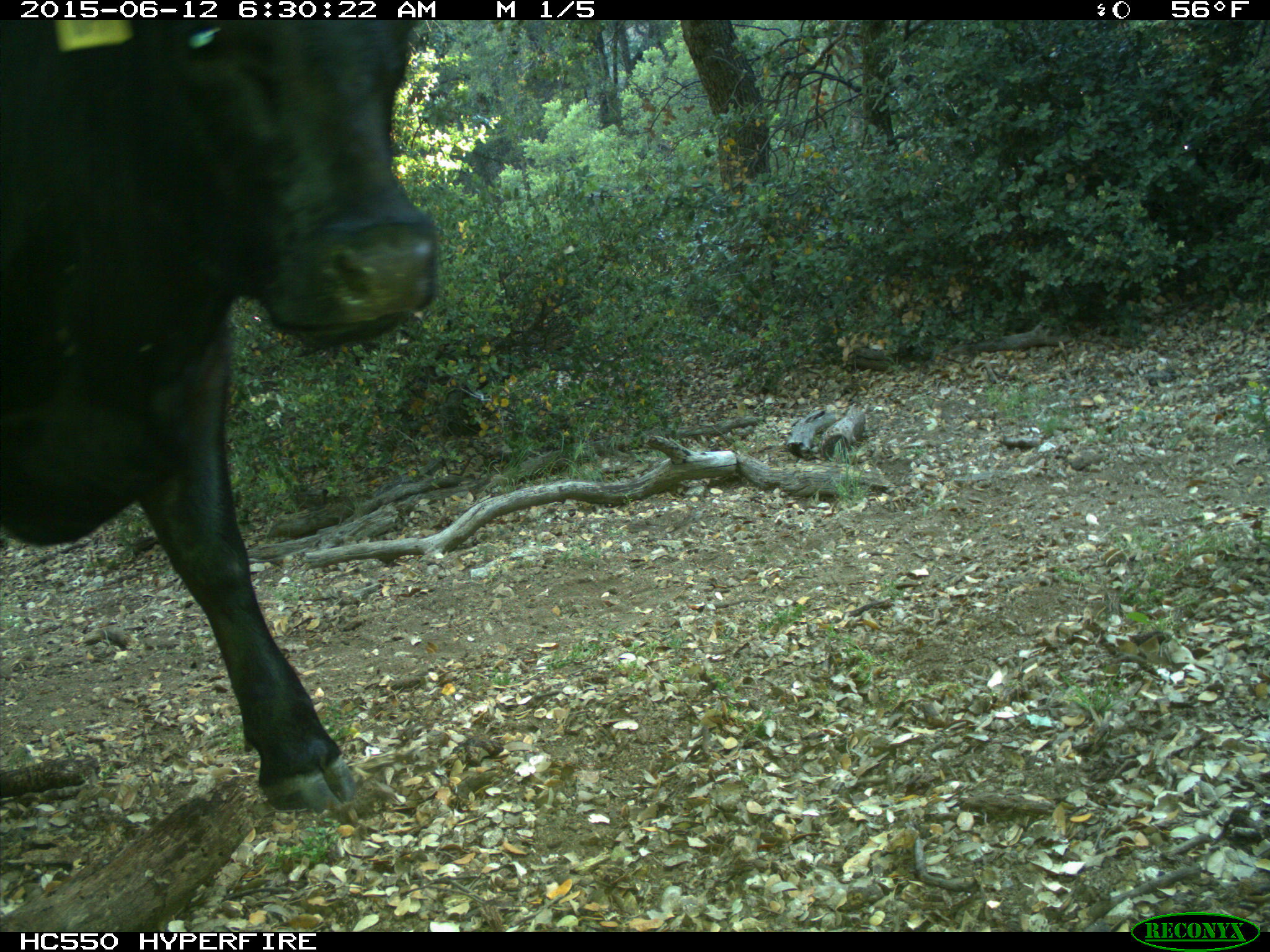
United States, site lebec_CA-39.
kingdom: Animalia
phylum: Chordata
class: Mammalia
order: Artiodactyla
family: Bovidae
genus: Bos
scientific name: Bos taurus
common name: domestic cow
Bos taurus (domestic cow).